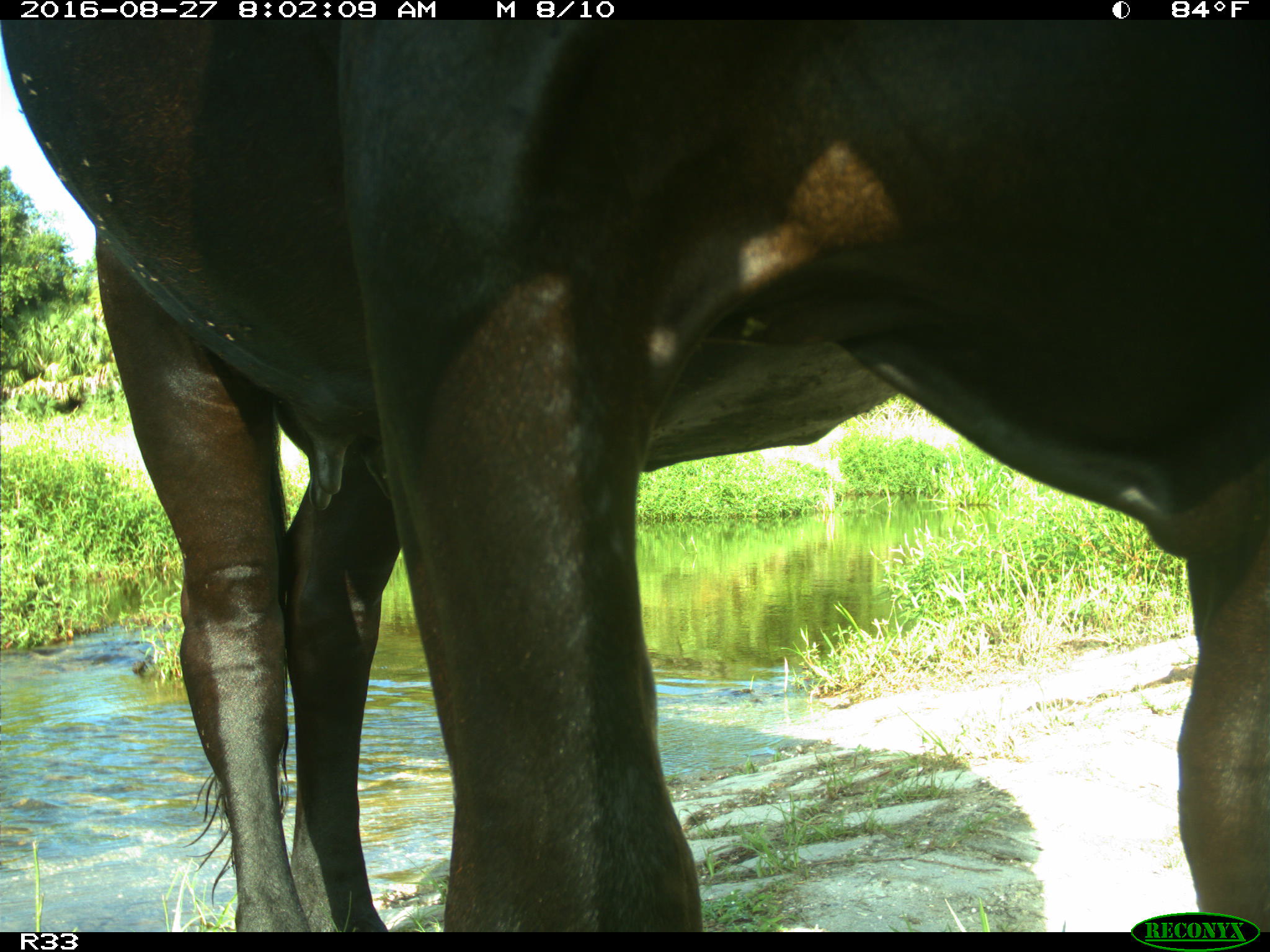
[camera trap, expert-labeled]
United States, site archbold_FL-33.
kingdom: Animalia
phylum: Chordata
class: Mammalia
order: Artiodactyla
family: Bovidae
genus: Bos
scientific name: Bos taurus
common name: domestic cow